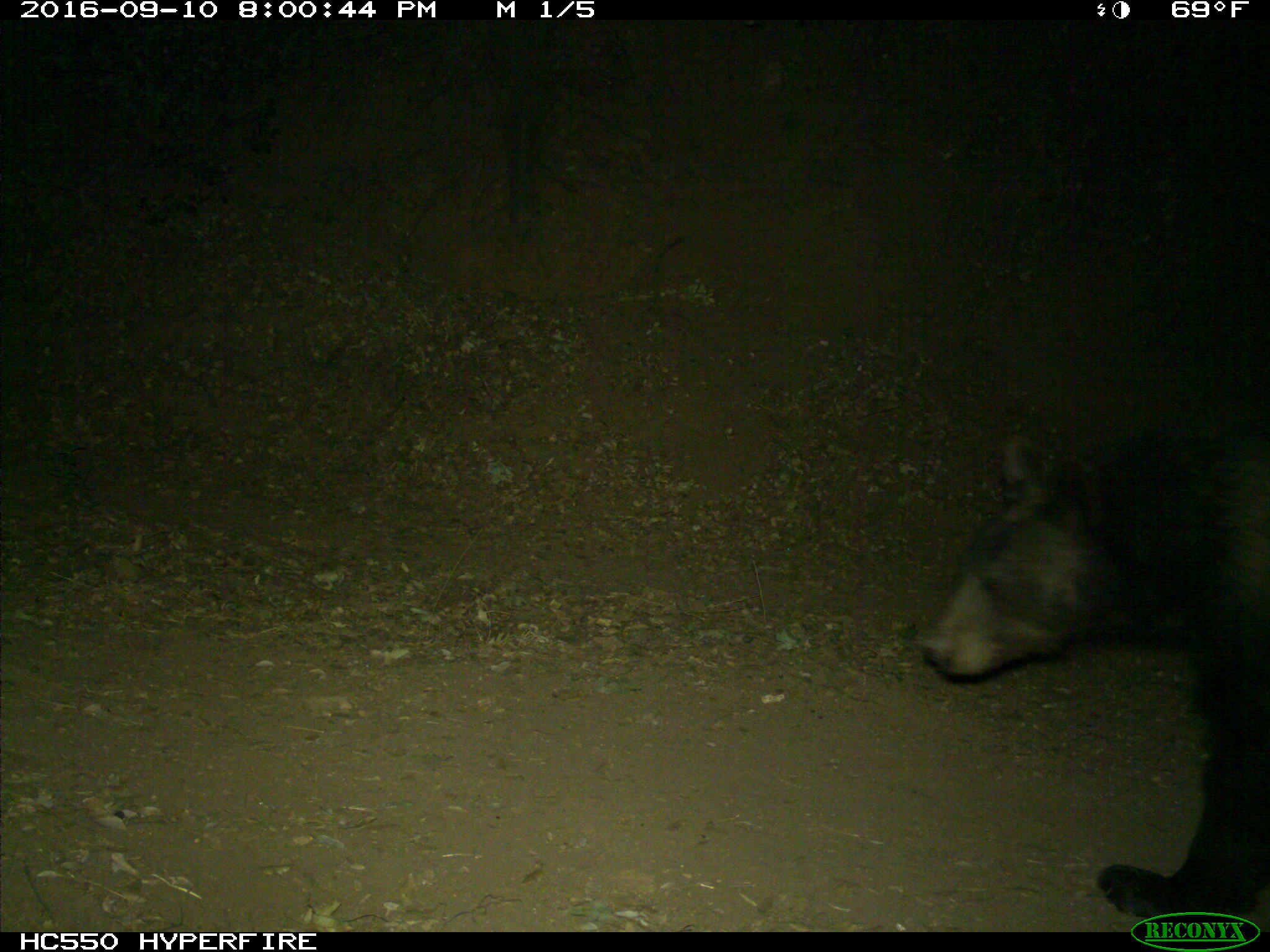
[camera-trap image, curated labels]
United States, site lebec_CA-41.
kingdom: Animalia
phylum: Chordata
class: Mammalia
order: Carnivora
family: Ursidae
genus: Ursus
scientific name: Ursus americanus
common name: american black bear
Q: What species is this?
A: Ursus americanus (american black bear).